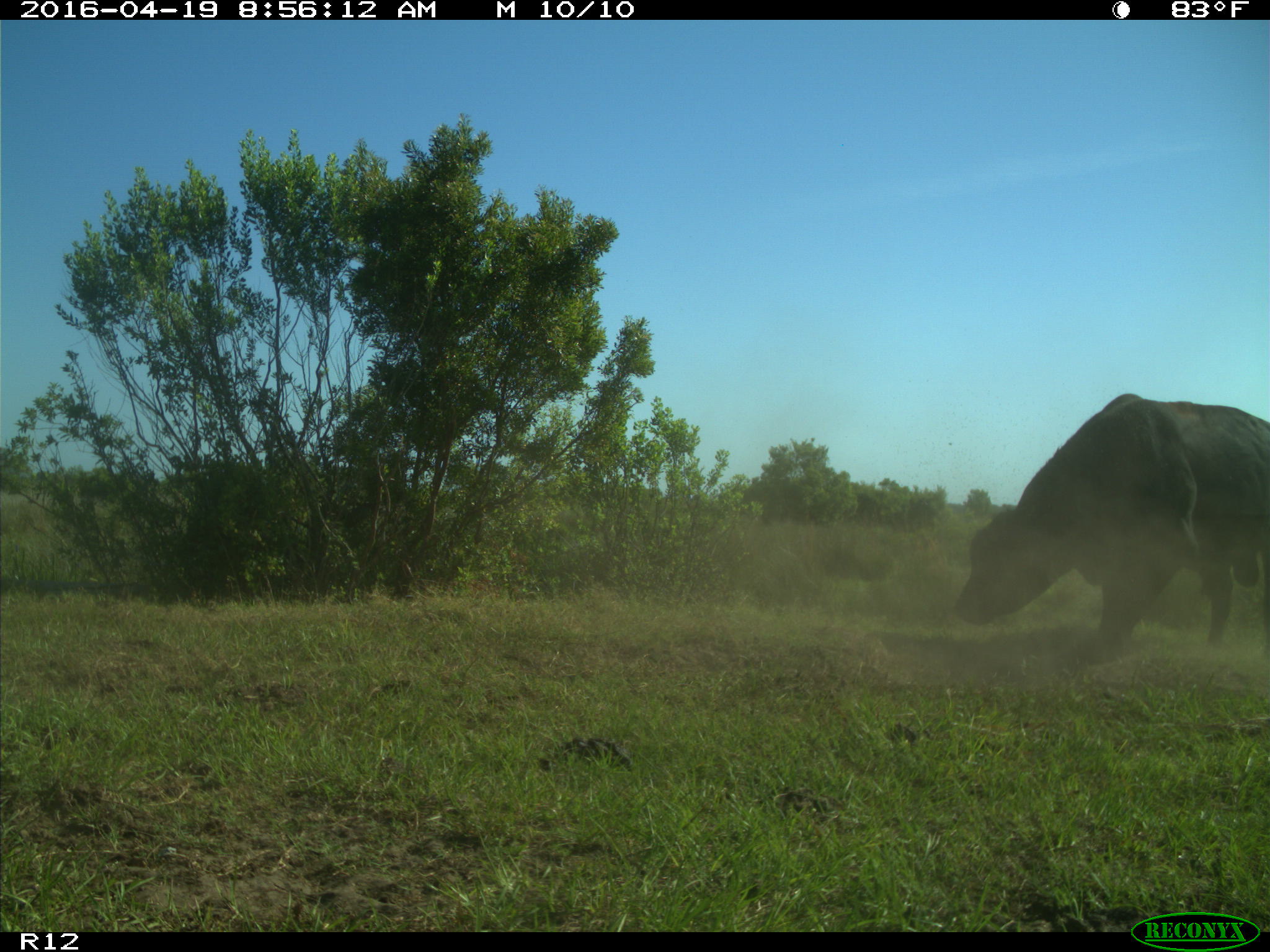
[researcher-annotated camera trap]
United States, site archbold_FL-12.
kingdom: Animalia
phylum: Chordata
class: Mammalia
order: Artiodactyla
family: Bovidae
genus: Bos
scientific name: Bos taurus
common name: domestic cow